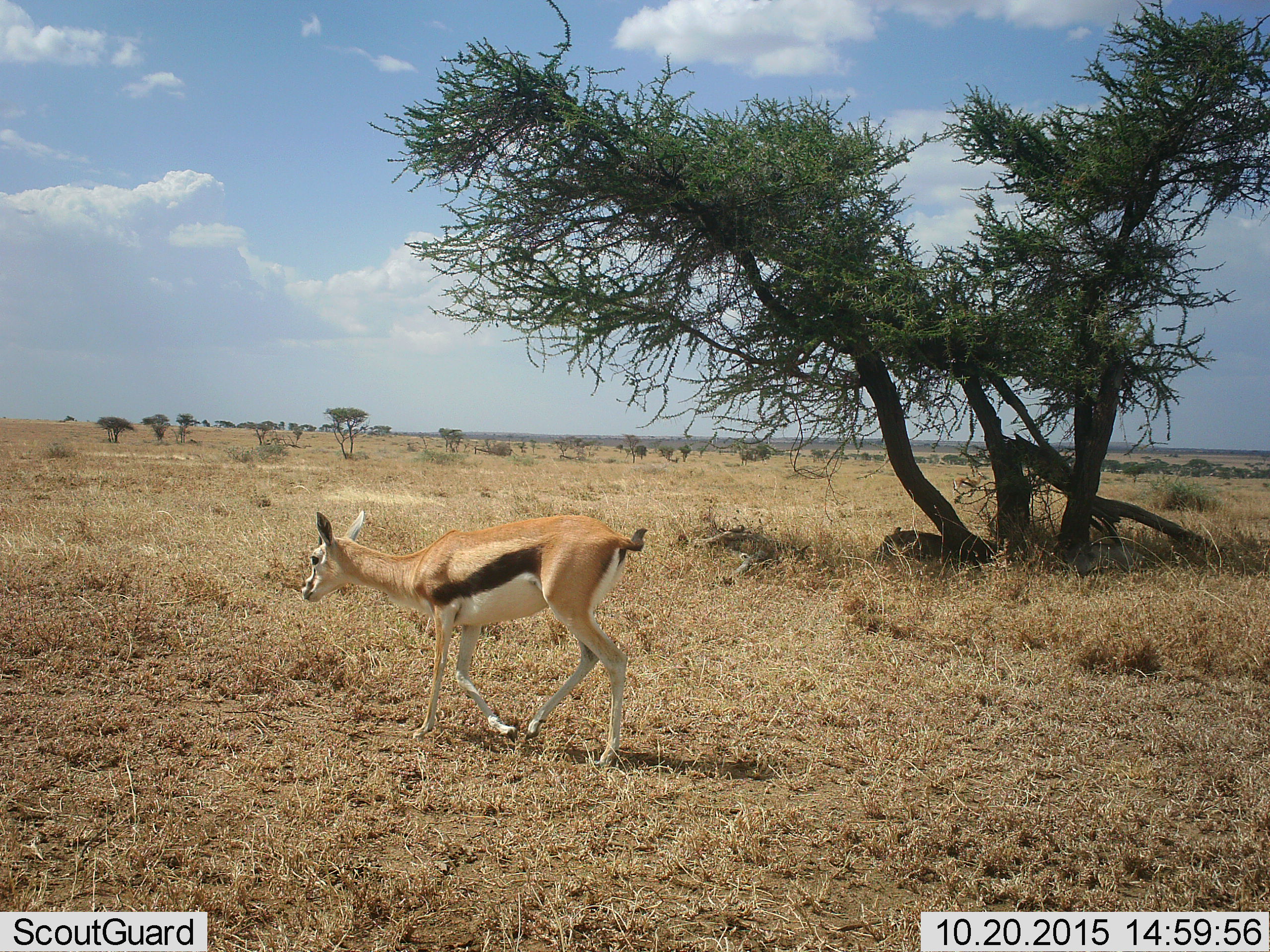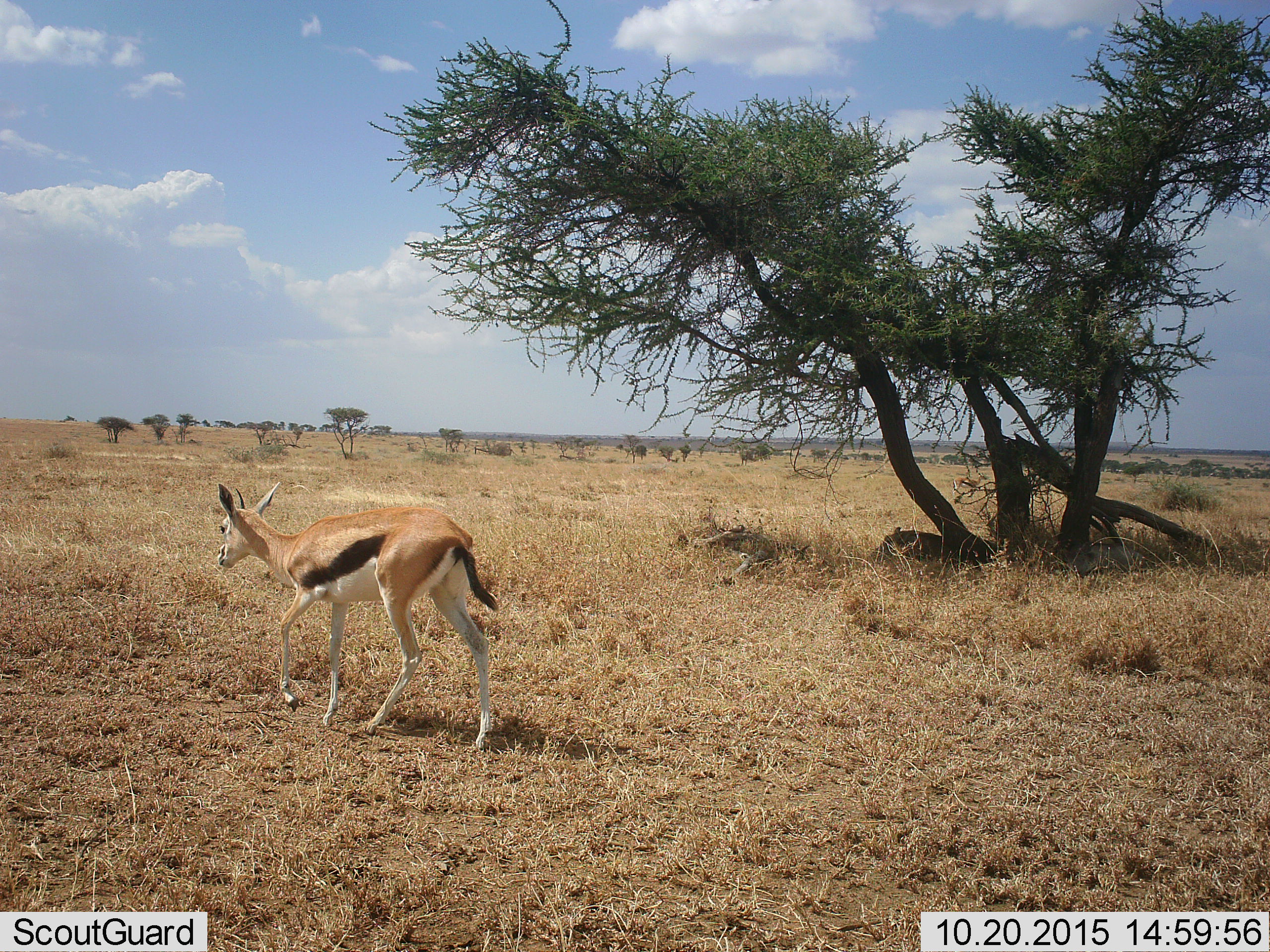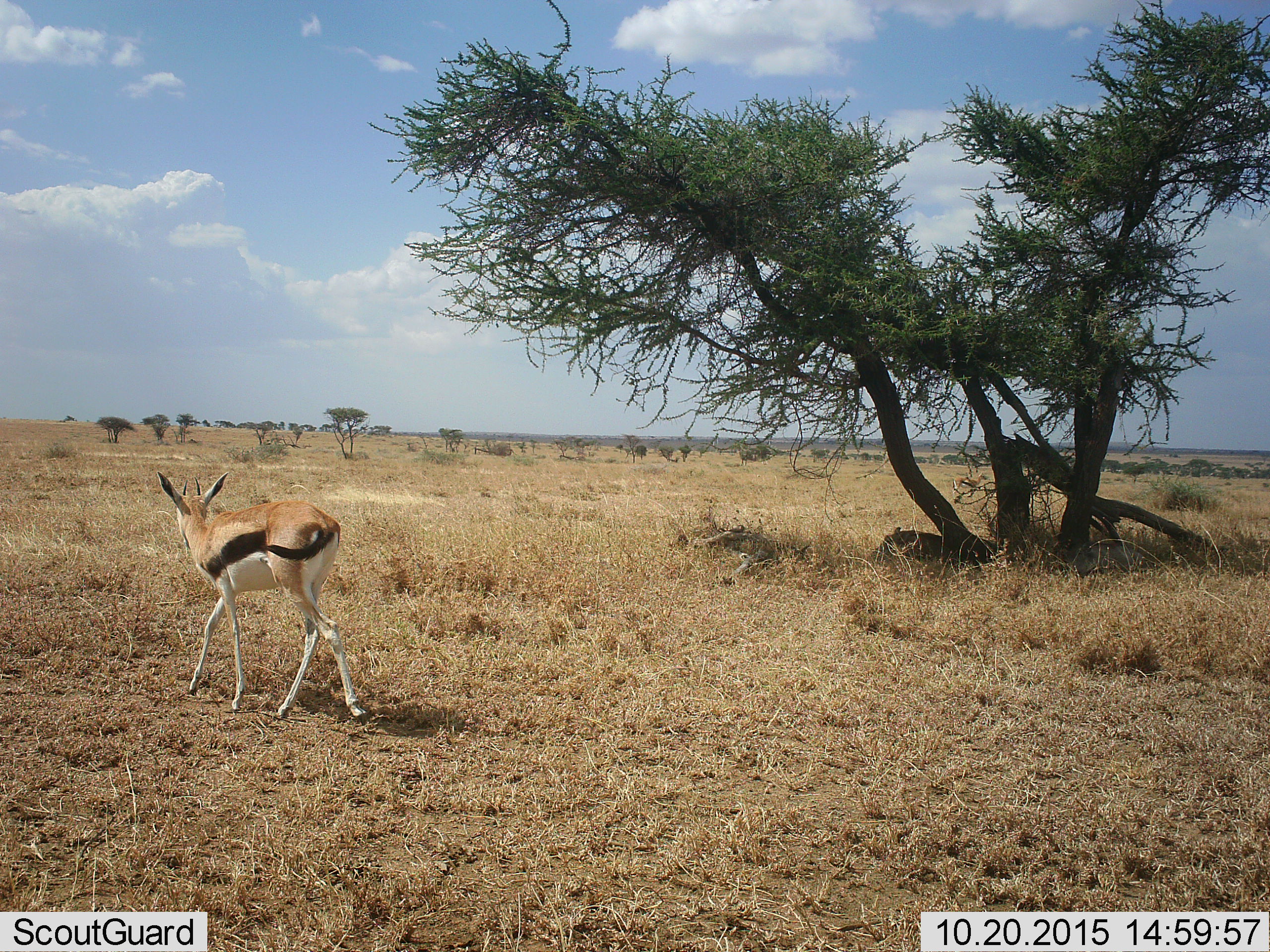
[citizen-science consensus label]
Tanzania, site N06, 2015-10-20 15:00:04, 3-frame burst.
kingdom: Animalia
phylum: Chordata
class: Mammalia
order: Artiodactyla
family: Bovidae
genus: Eudorcas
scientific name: Eudorcas thomsonii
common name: thomson's gazelle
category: gazellethomsons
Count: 1.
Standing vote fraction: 0%.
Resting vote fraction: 0%.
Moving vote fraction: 100%.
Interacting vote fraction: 0%.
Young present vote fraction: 0%.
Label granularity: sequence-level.